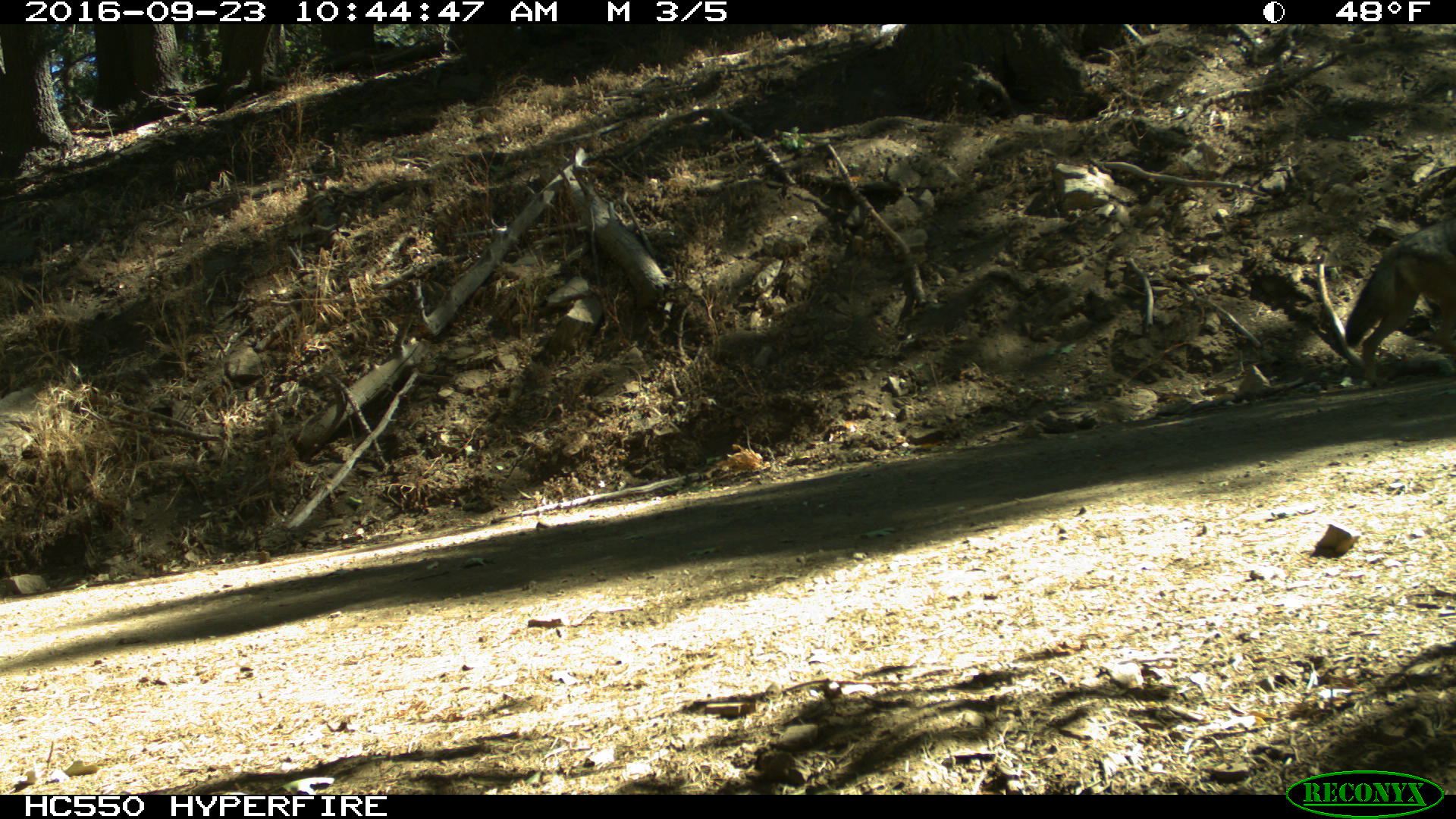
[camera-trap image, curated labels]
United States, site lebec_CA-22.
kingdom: Animalia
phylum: Chordata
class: Mammalia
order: Carnivora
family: Canidae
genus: Canis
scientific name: Canis latrans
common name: coyote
Canis latrans (coyote).